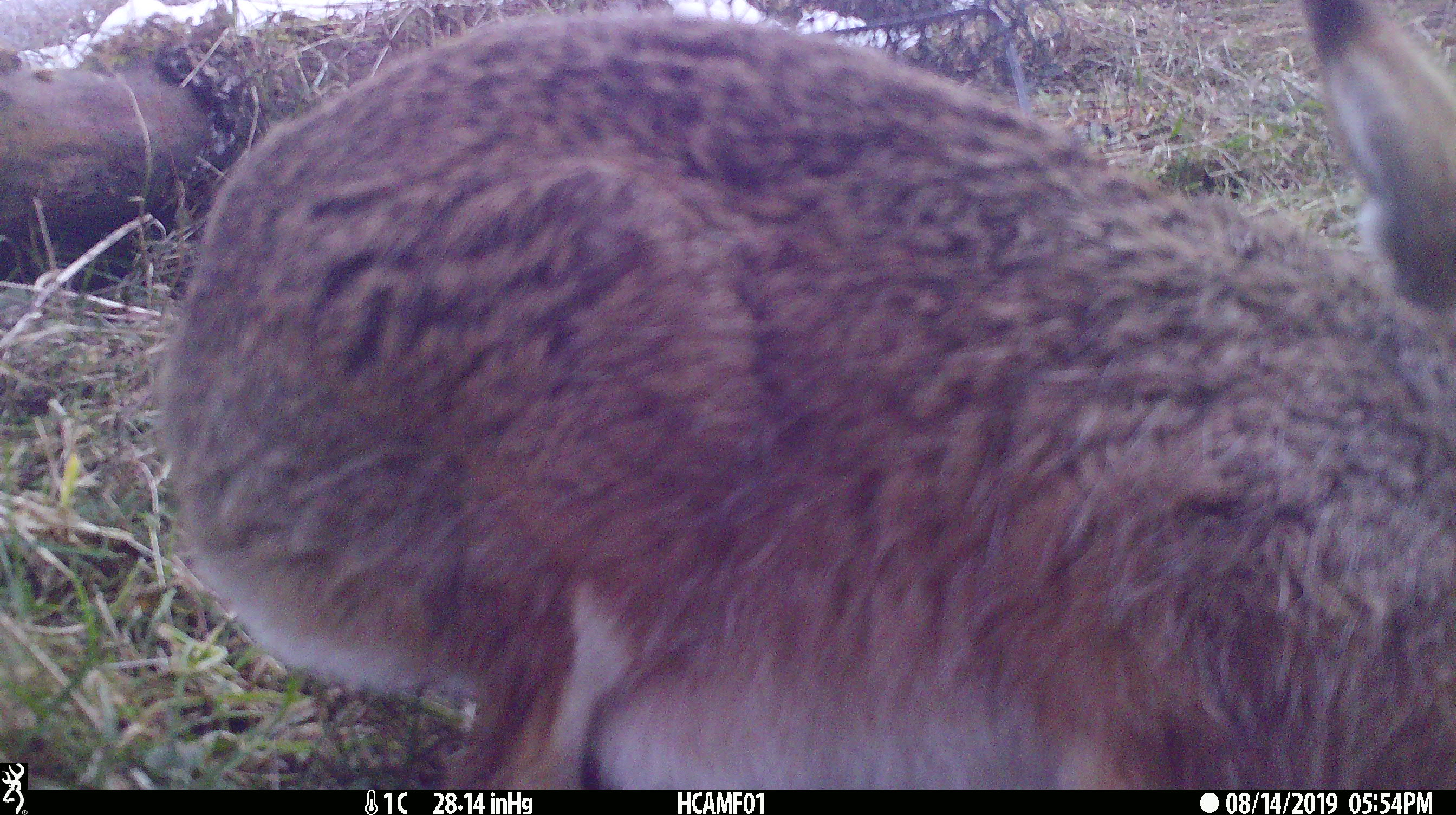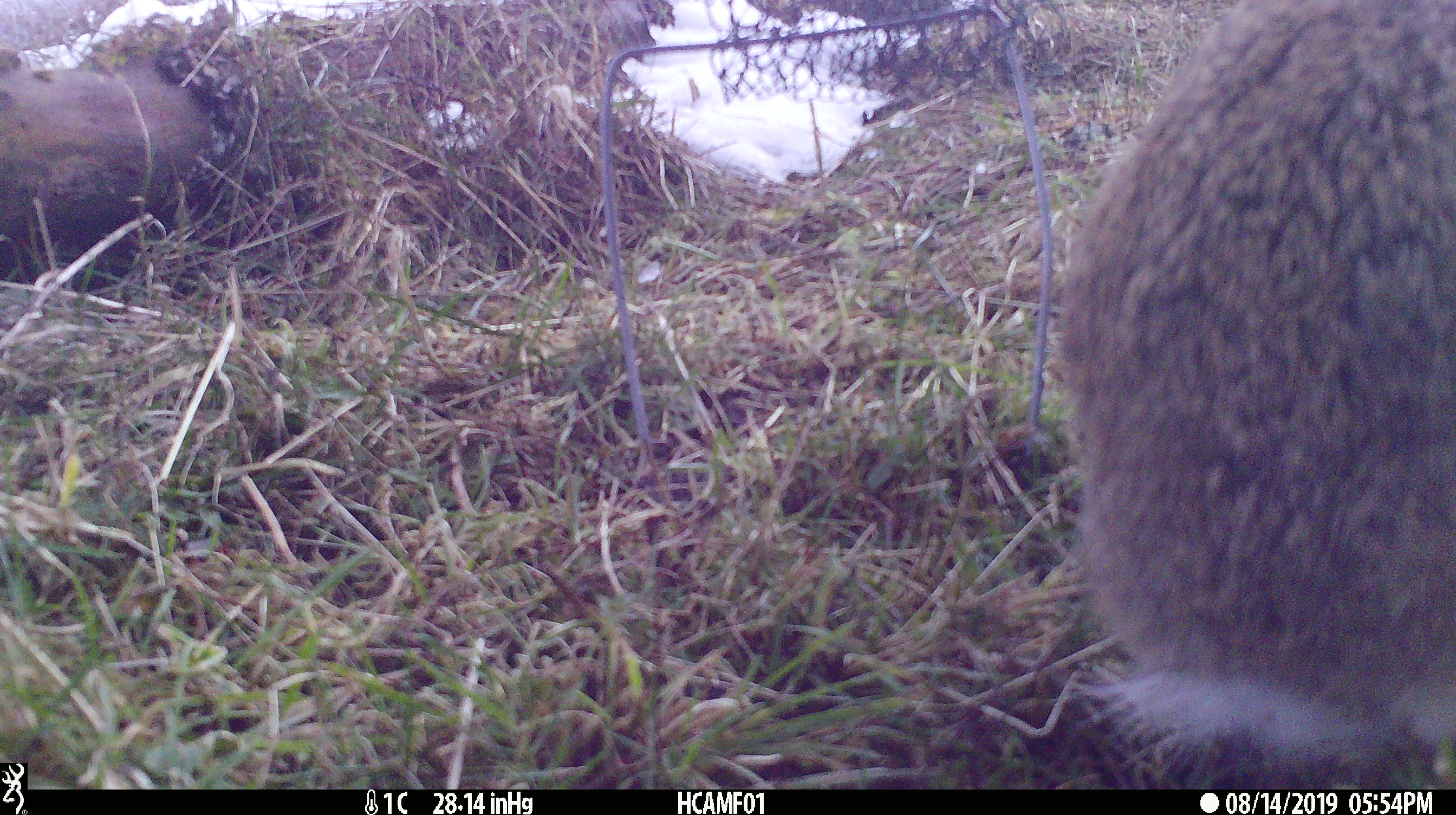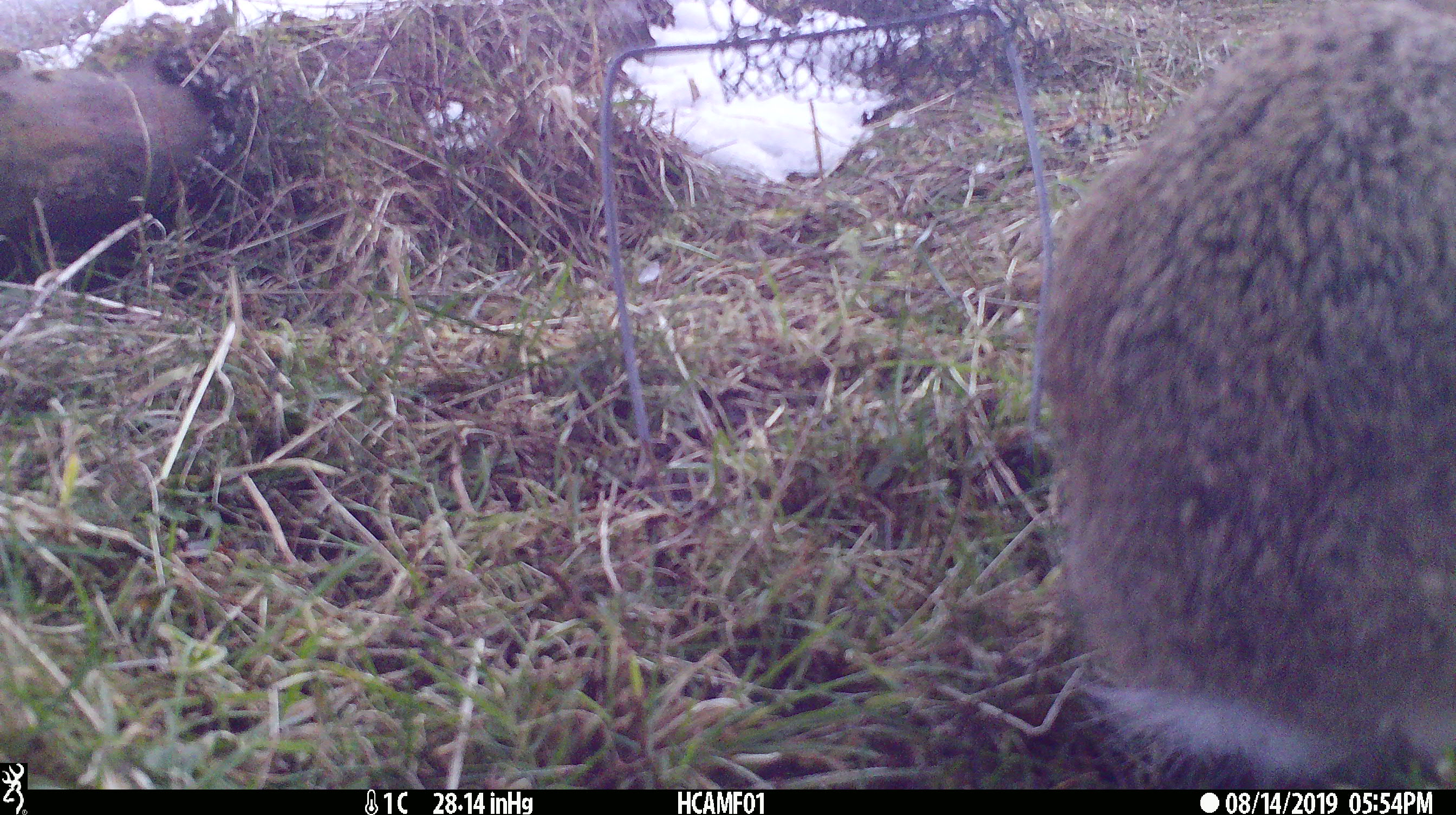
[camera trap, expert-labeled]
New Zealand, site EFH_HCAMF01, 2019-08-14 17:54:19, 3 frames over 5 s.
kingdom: Animalia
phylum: Chordata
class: Mammalia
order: Lagomorpha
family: Leporidae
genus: Lepus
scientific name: Lepus europaeus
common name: brown hare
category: hare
Hare (brown hare) (Lepus europaeus).